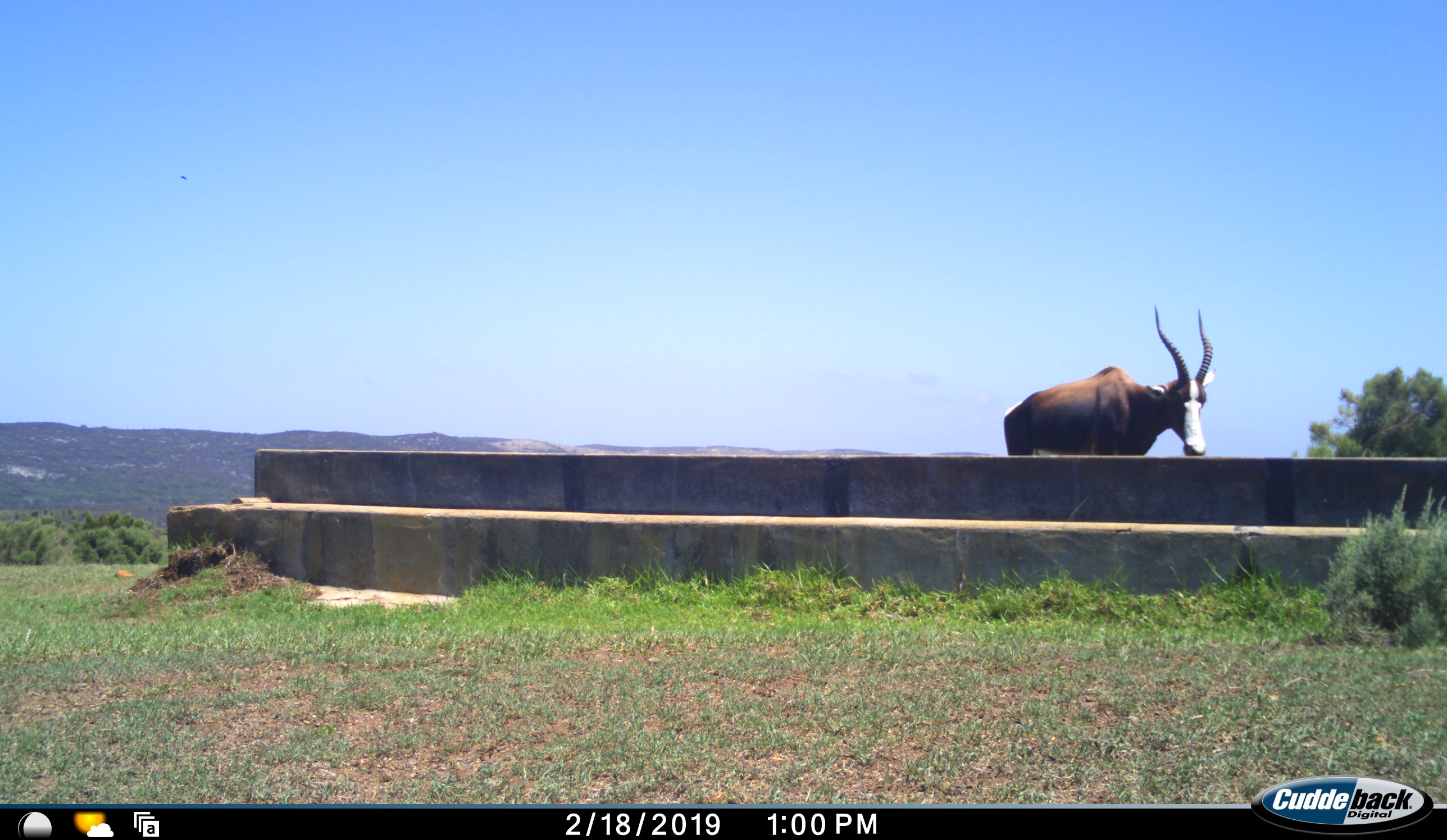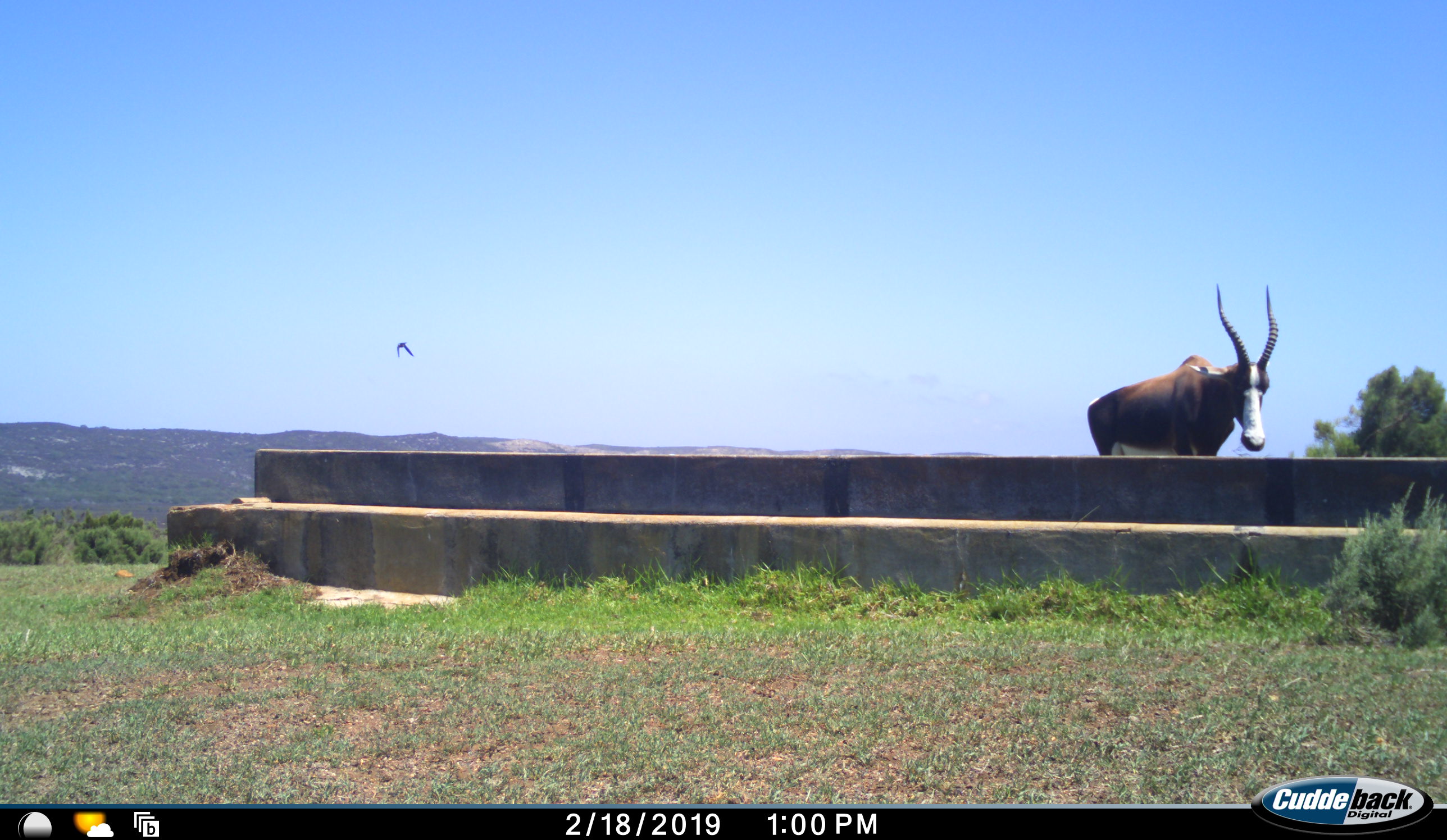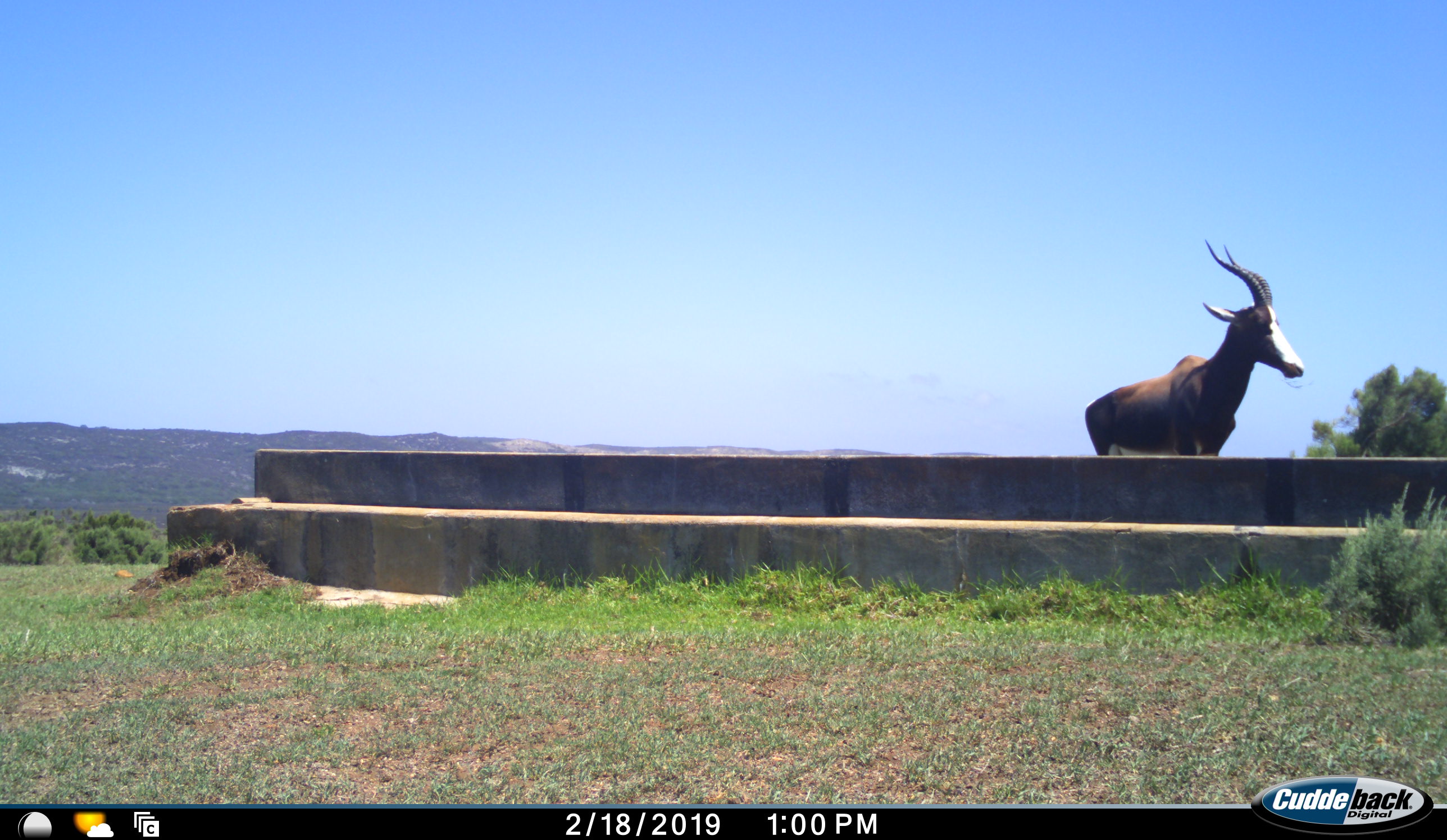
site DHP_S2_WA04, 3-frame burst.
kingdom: Animalia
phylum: Chordata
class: Mammalia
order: Artiodactyla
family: Bovidae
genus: Damaliscus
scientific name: Damaliscus pygargus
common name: bontebok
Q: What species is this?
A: Bontebok (Damaliscus pygargus).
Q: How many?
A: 1.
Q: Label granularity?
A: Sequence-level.